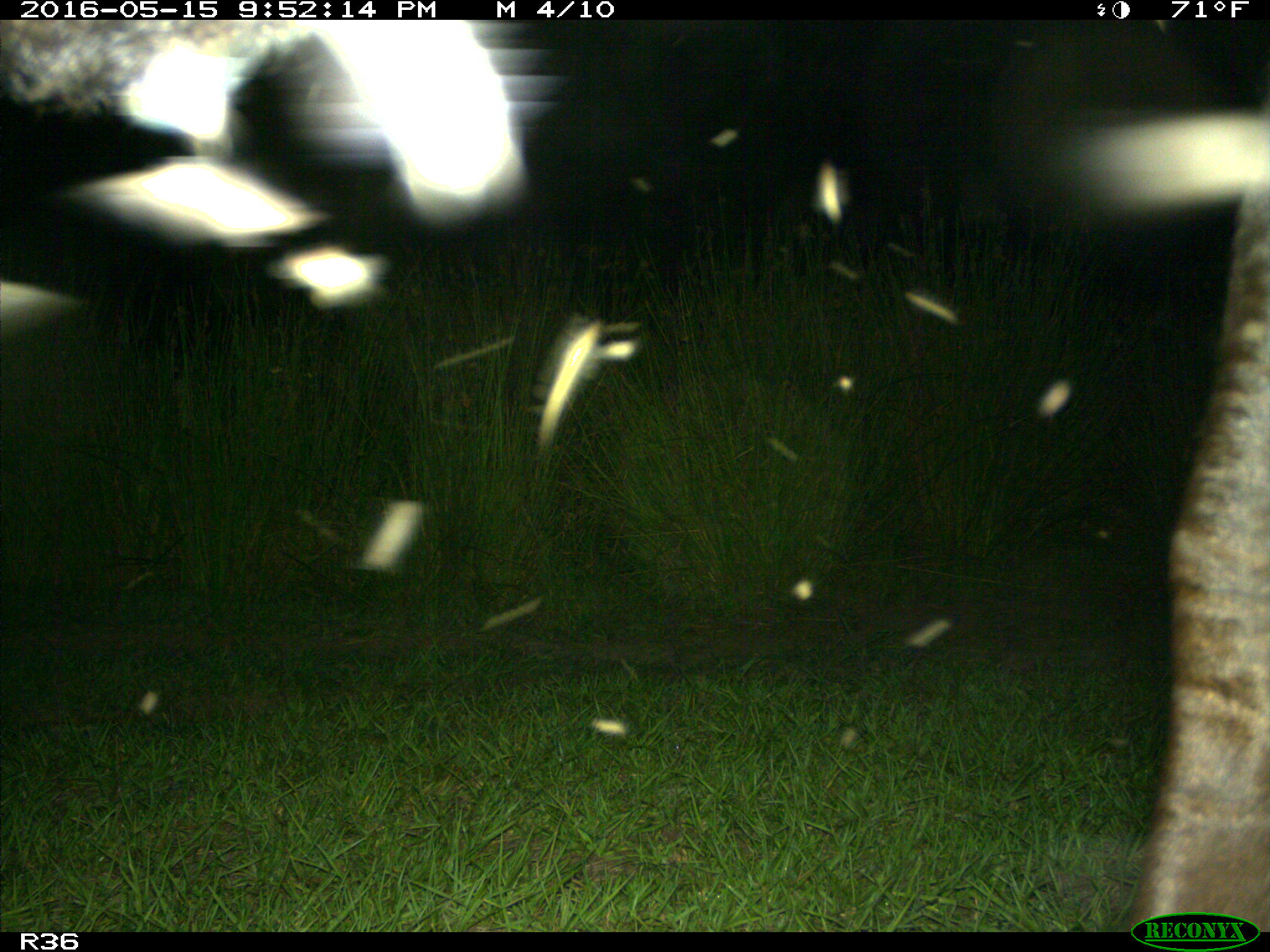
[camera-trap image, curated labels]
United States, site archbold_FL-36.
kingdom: Animalia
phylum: Chordata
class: Mammalia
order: Artiodactyla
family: Bovidae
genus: Bos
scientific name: Bos taurus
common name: domestic cow